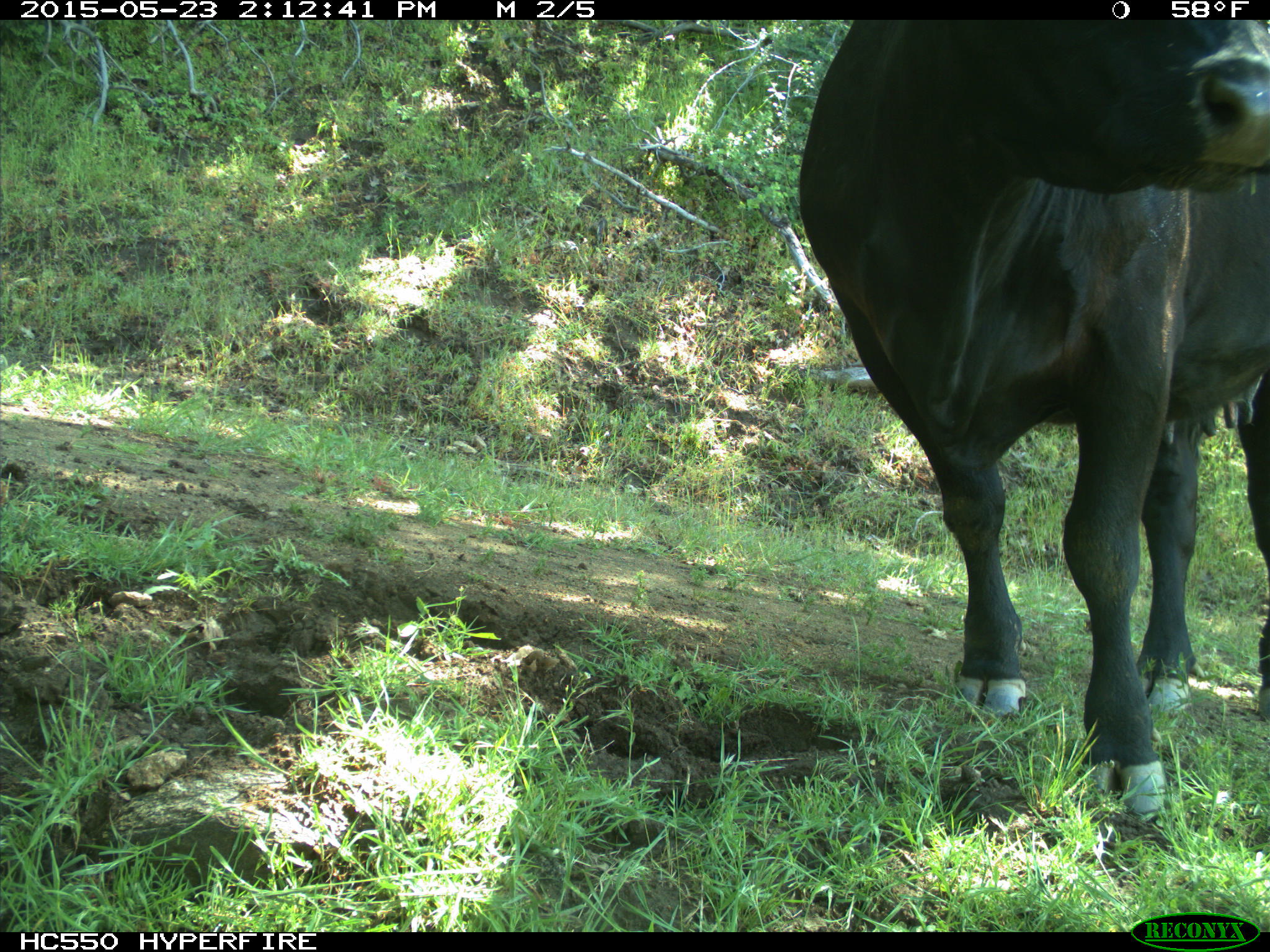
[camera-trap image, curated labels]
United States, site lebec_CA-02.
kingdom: Animalia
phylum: Chordata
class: Mammalia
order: Artiodactyla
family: Bovidae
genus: Bos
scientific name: Bos taurus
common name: domestic cow